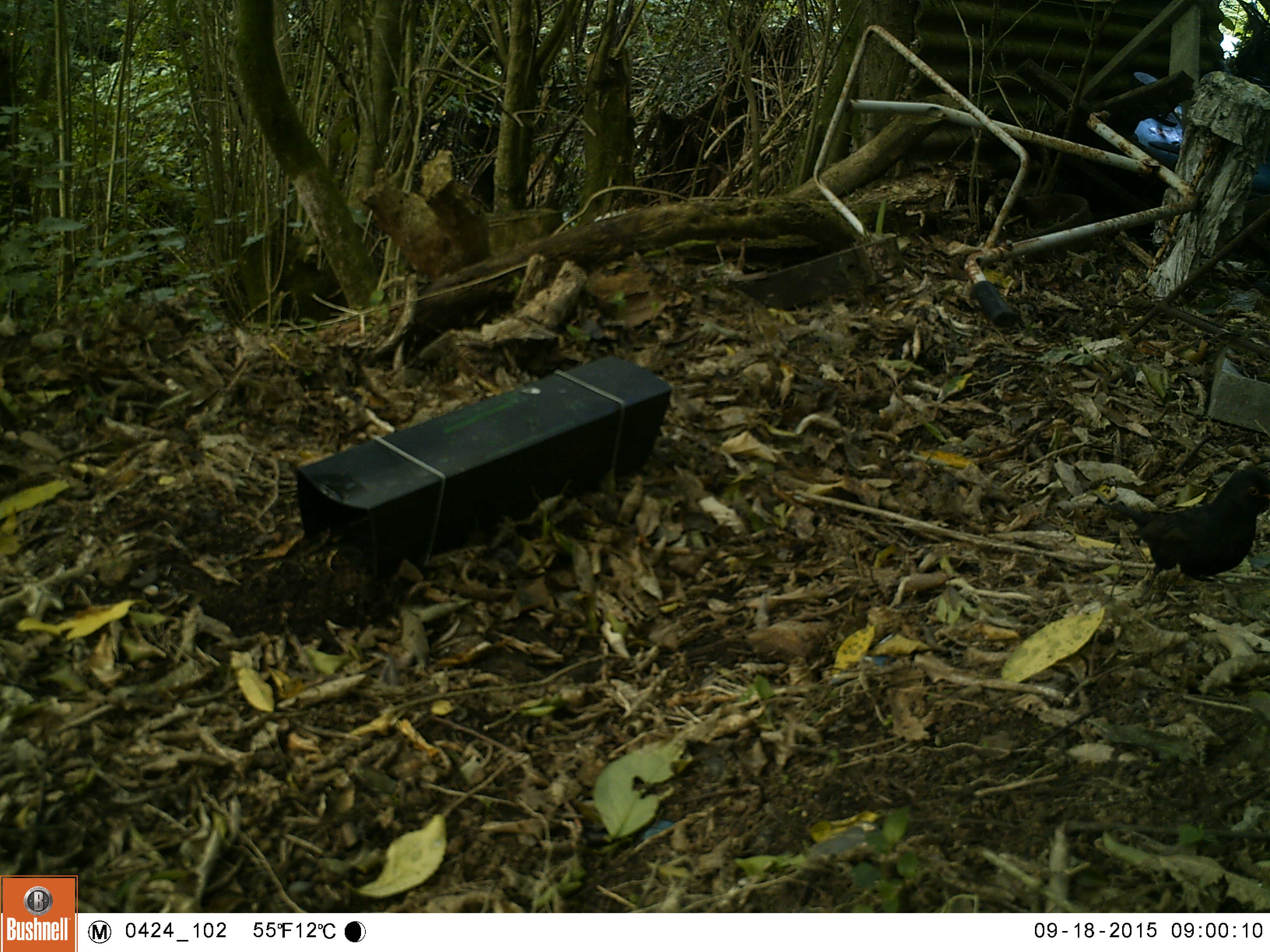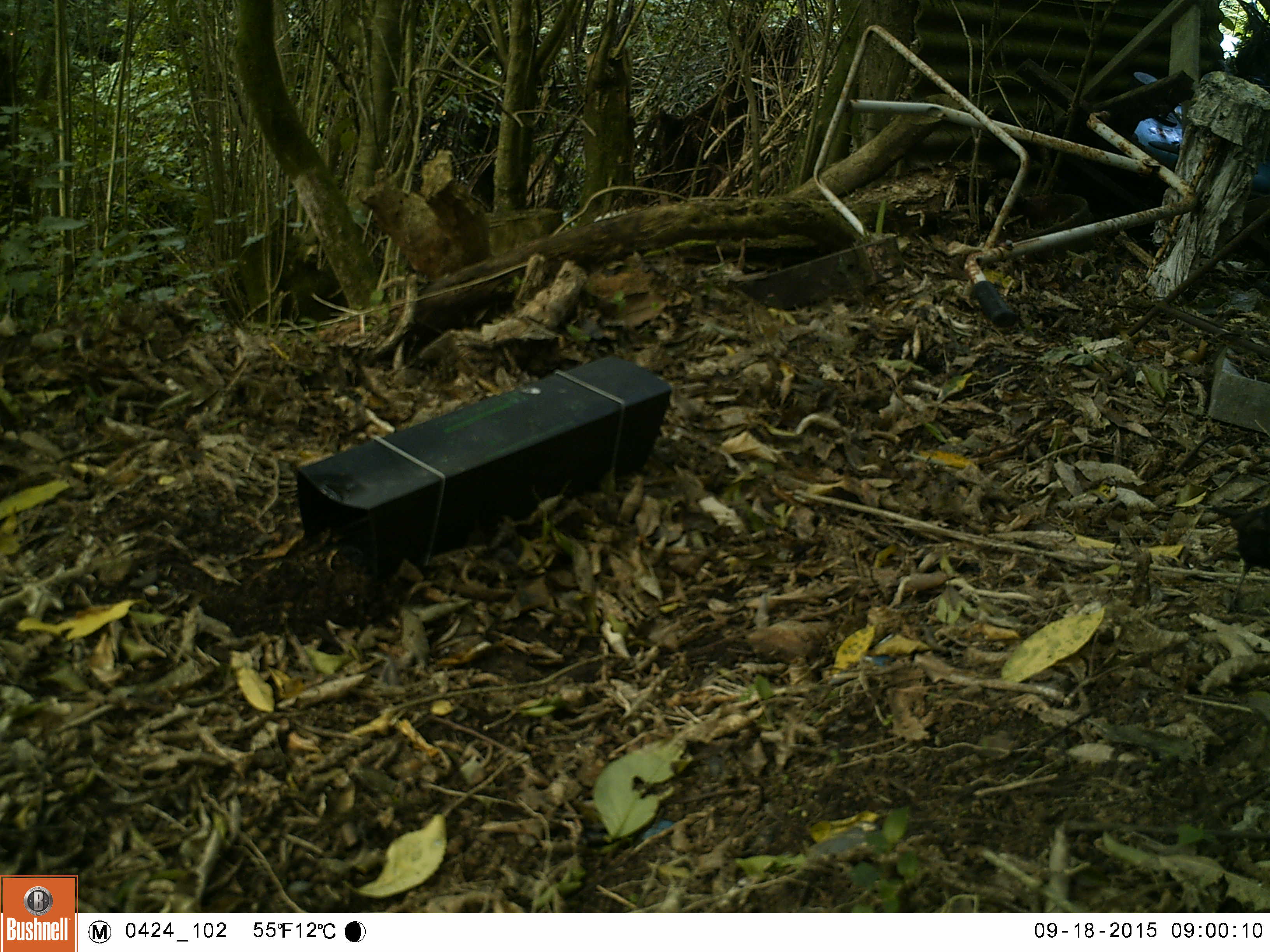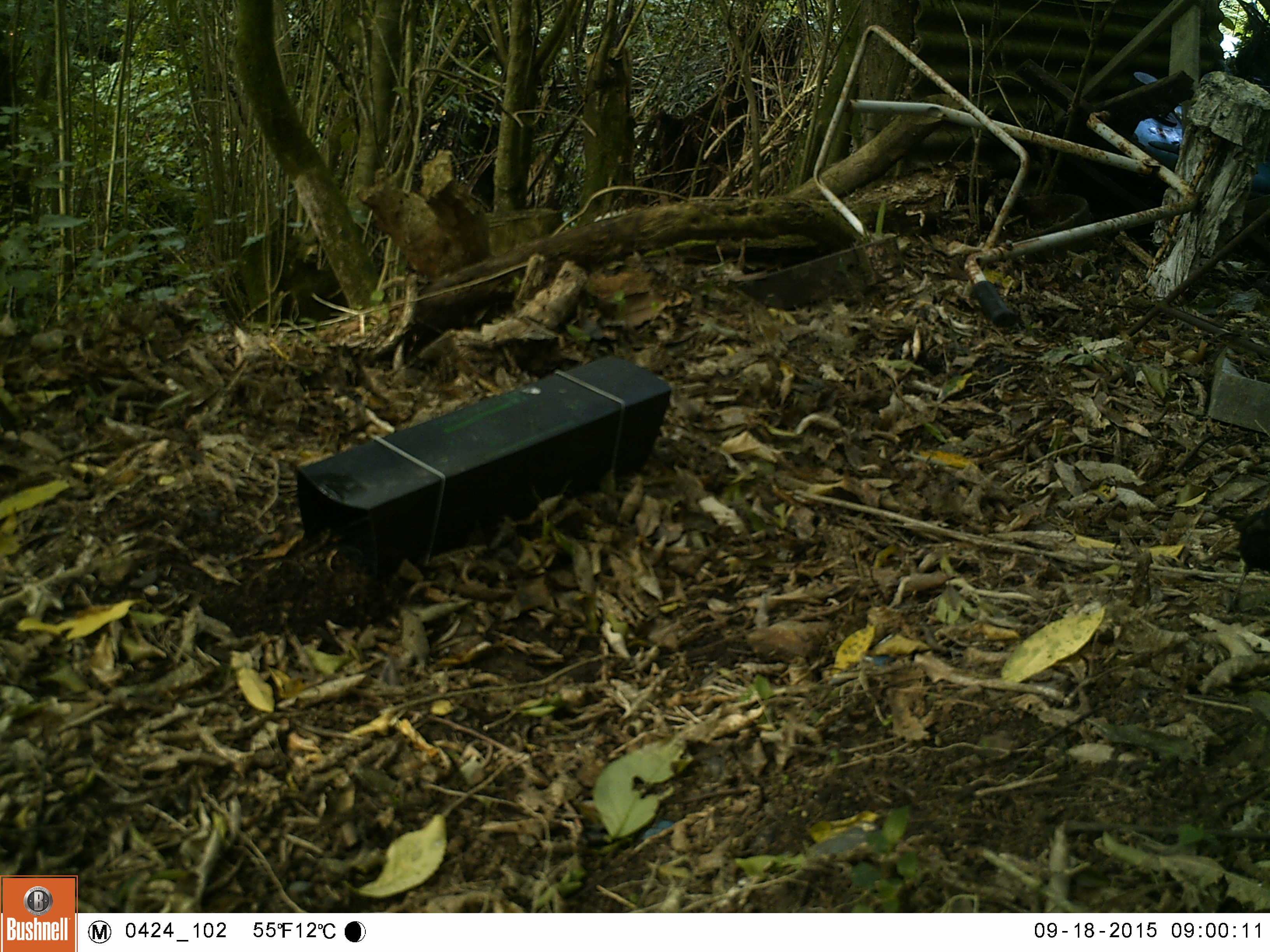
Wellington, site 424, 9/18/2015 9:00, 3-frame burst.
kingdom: Animalia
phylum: Chordata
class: Aves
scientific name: Aves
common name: bird